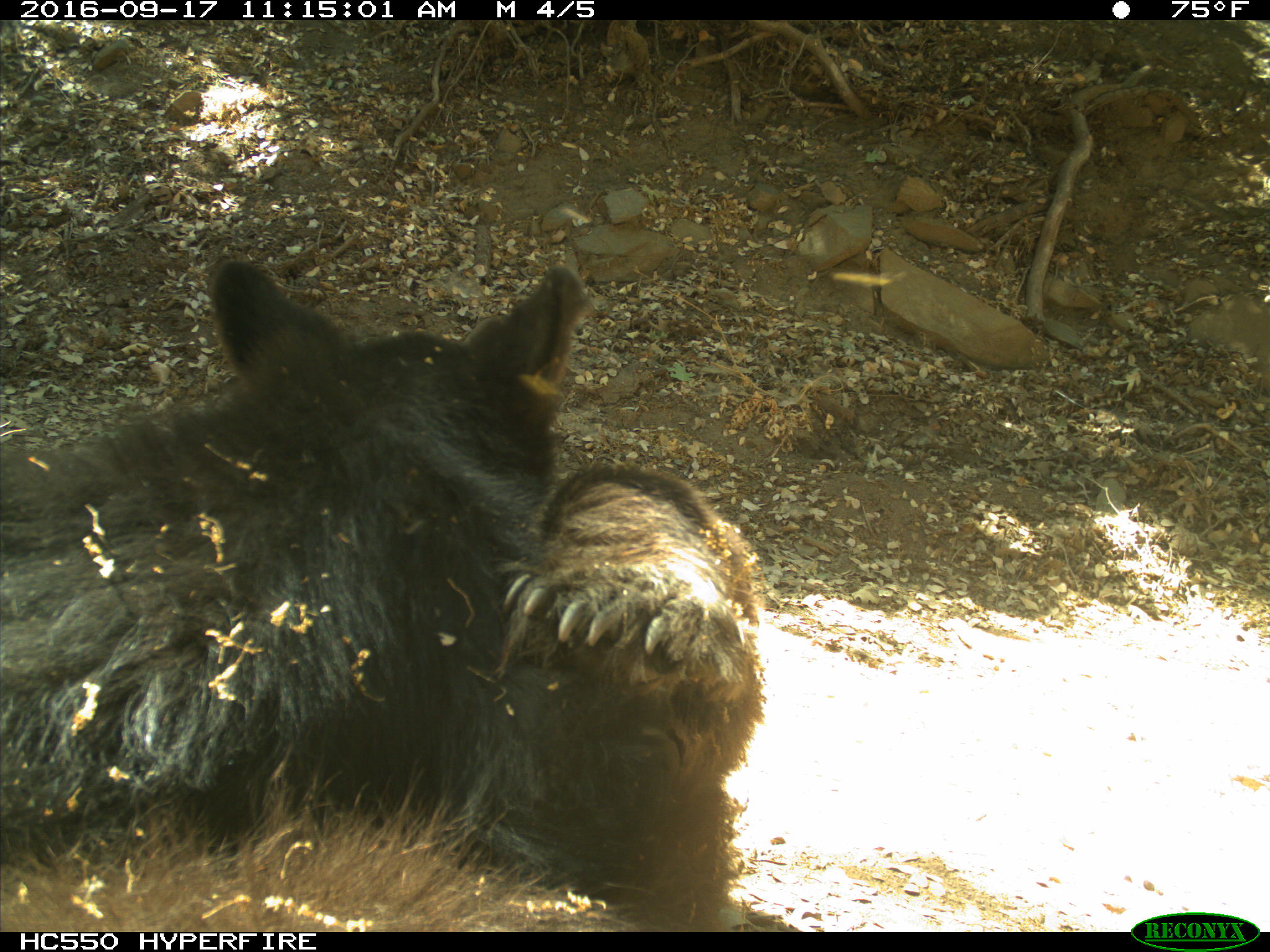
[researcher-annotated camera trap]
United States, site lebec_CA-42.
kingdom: Animalia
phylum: Chordata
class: Mammalia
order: Carnivora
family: Ursidae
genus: Ursus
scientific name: Ursus americanus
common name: american black bear